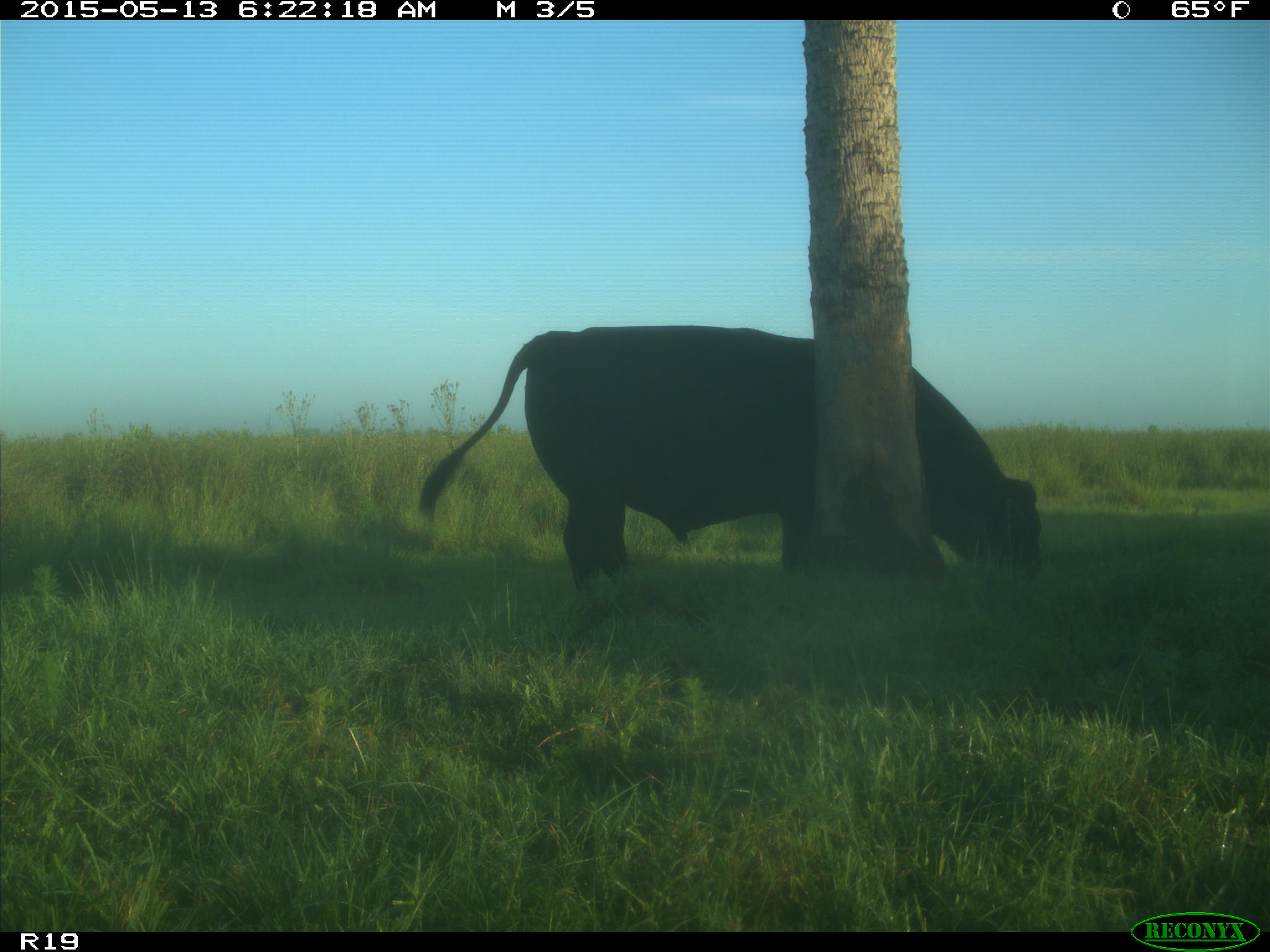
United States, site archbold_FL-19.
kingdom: Animalia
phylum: Chordata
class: Mammalia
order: Artiodactyla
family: Bovidae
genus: Bos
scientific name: Bos taurus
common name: domestic cow